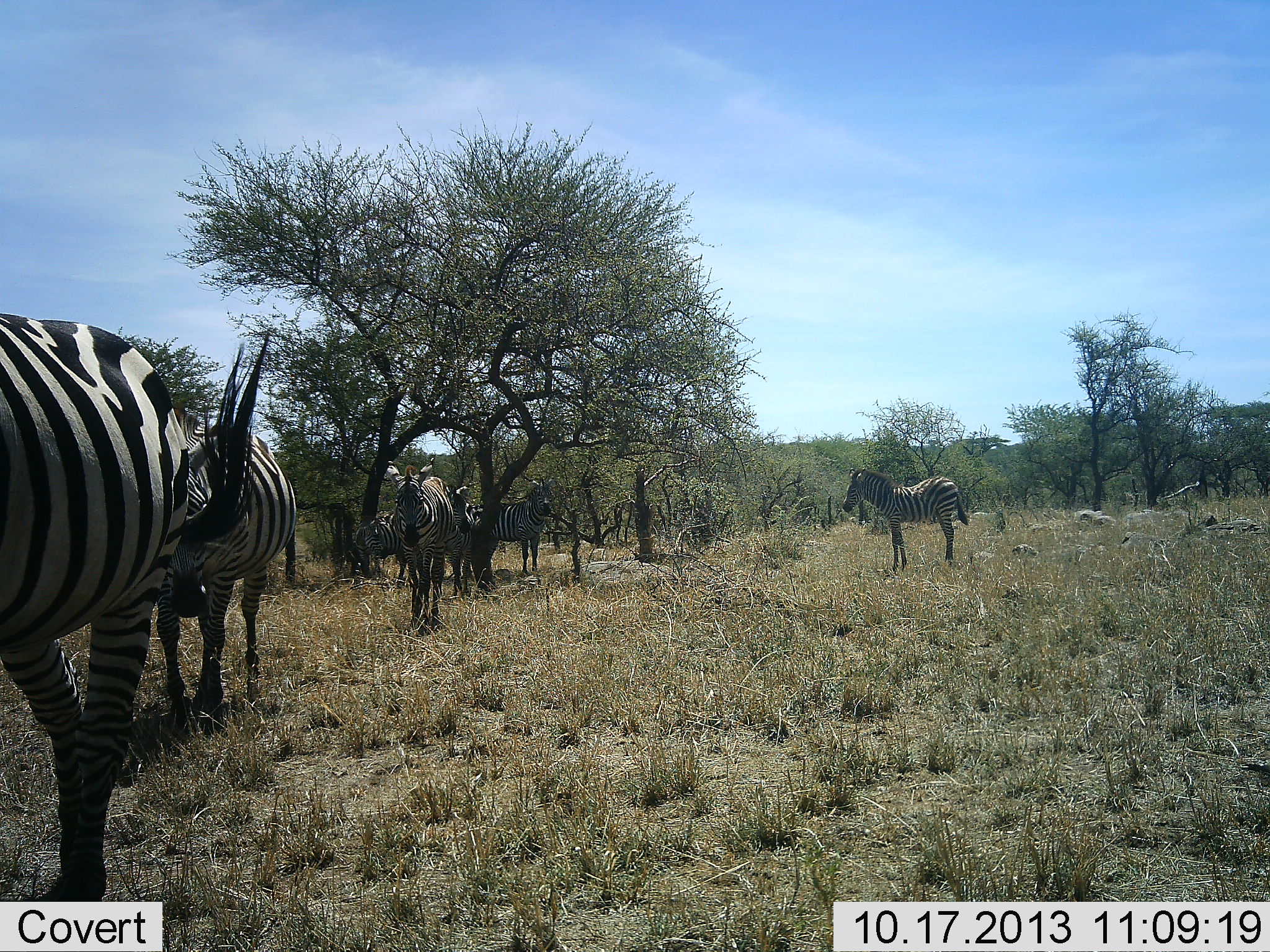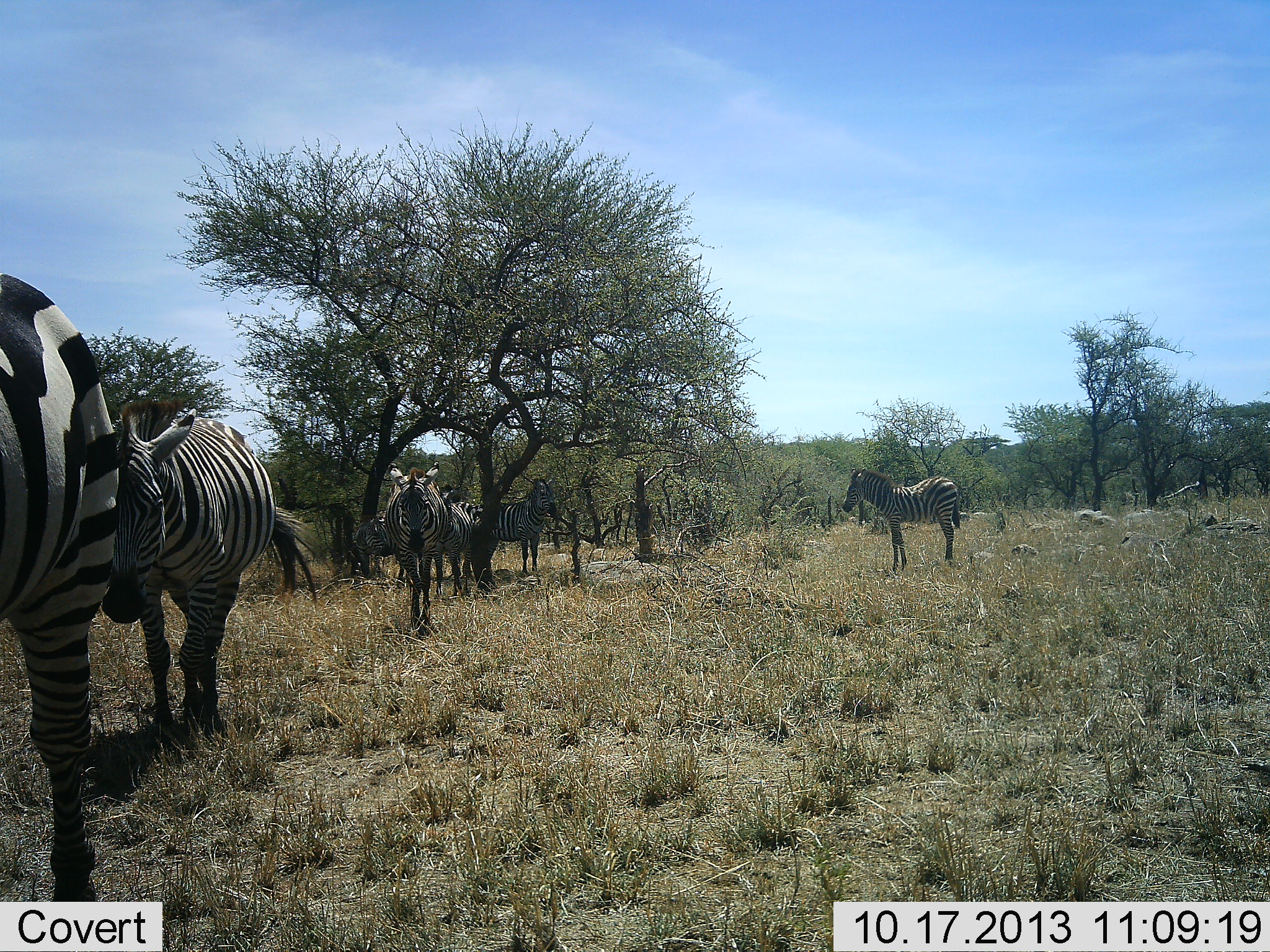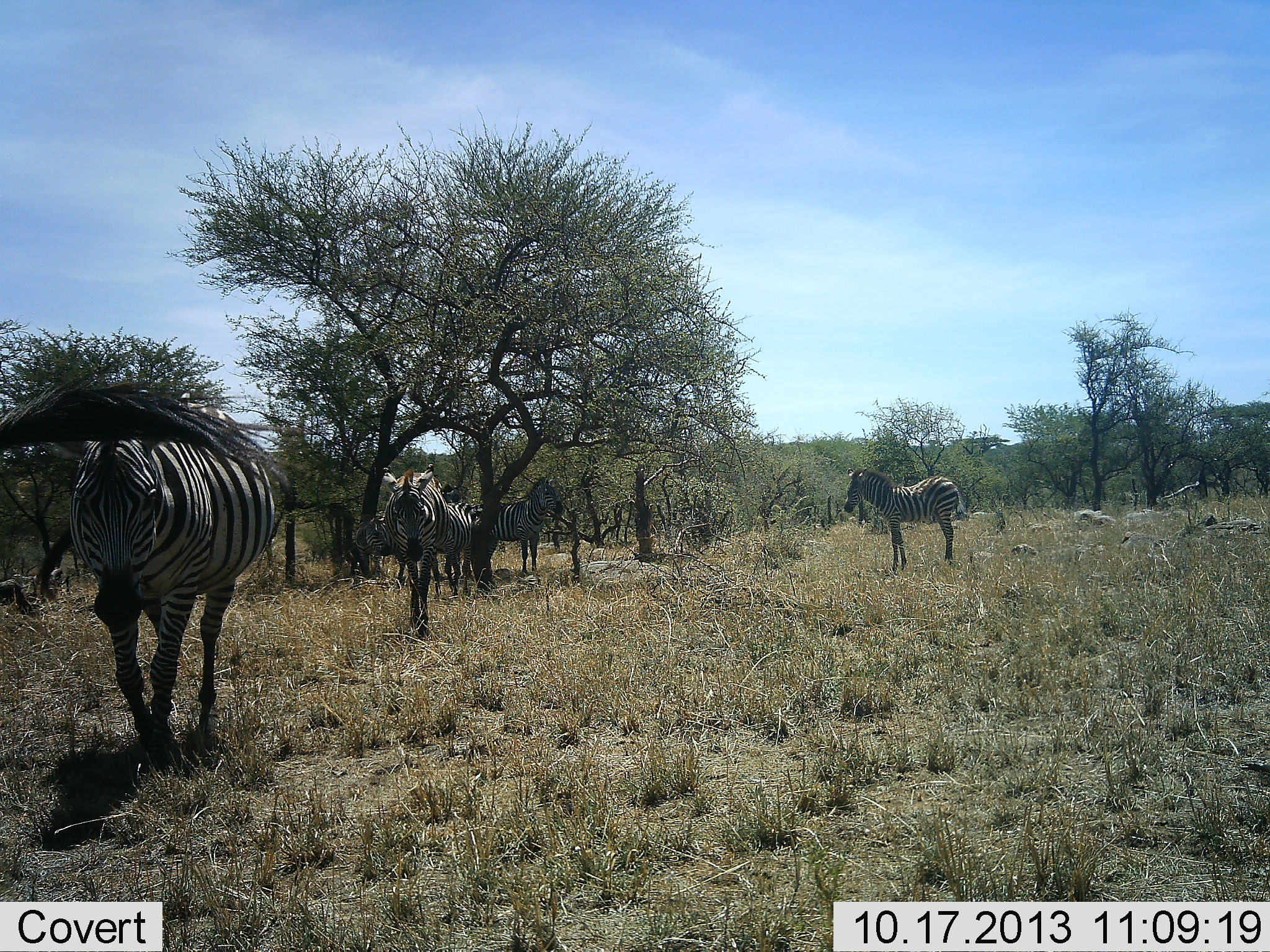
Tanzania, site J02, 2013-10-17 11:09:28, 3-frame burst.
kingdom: Animalia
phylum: Chordata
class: Mammalia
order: Perissodactyla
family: Equidae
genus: Equus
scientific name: Equus quagga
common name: plains zebra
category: zebra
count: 7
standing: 70%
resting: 0%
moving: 100%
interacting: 0%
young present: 21%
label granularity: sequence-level